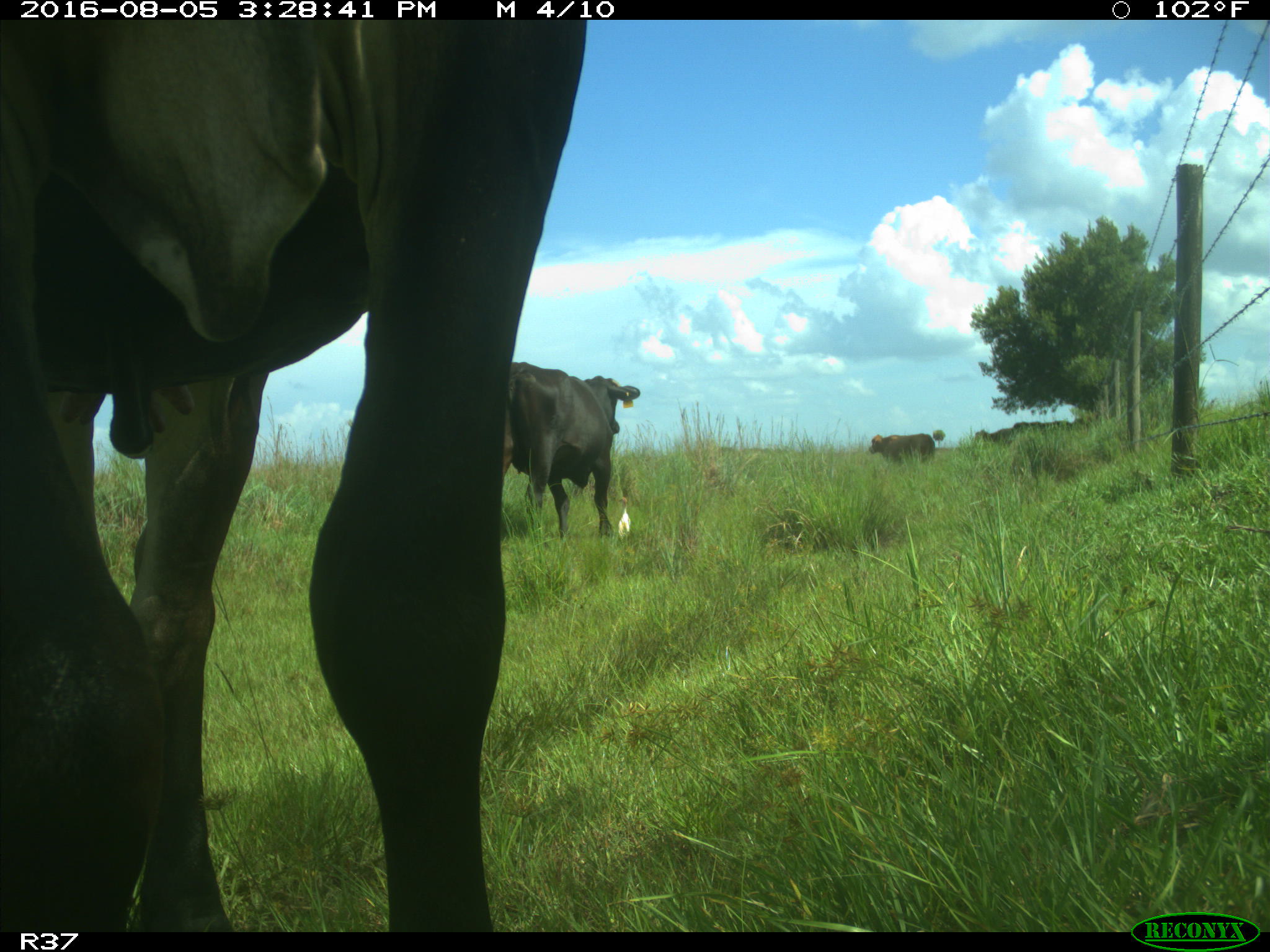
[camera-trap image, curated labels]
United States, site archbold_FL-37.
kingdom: Animalia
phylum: Chordata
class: Mammalia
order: Artiodactyla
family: Bovidae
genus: Bos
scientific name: Bos taurus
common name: domestic cow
Bos taurus (domestic cow).